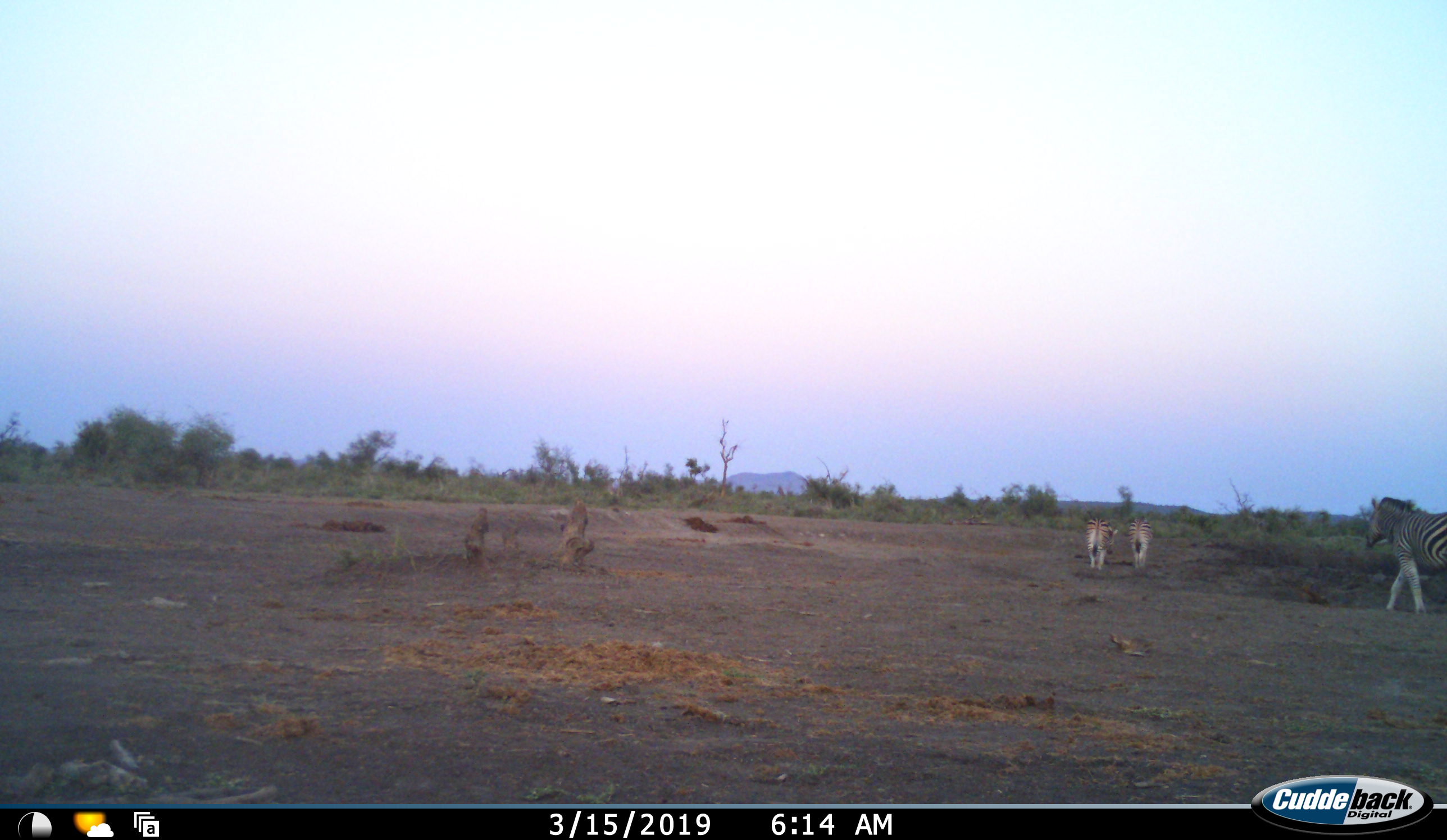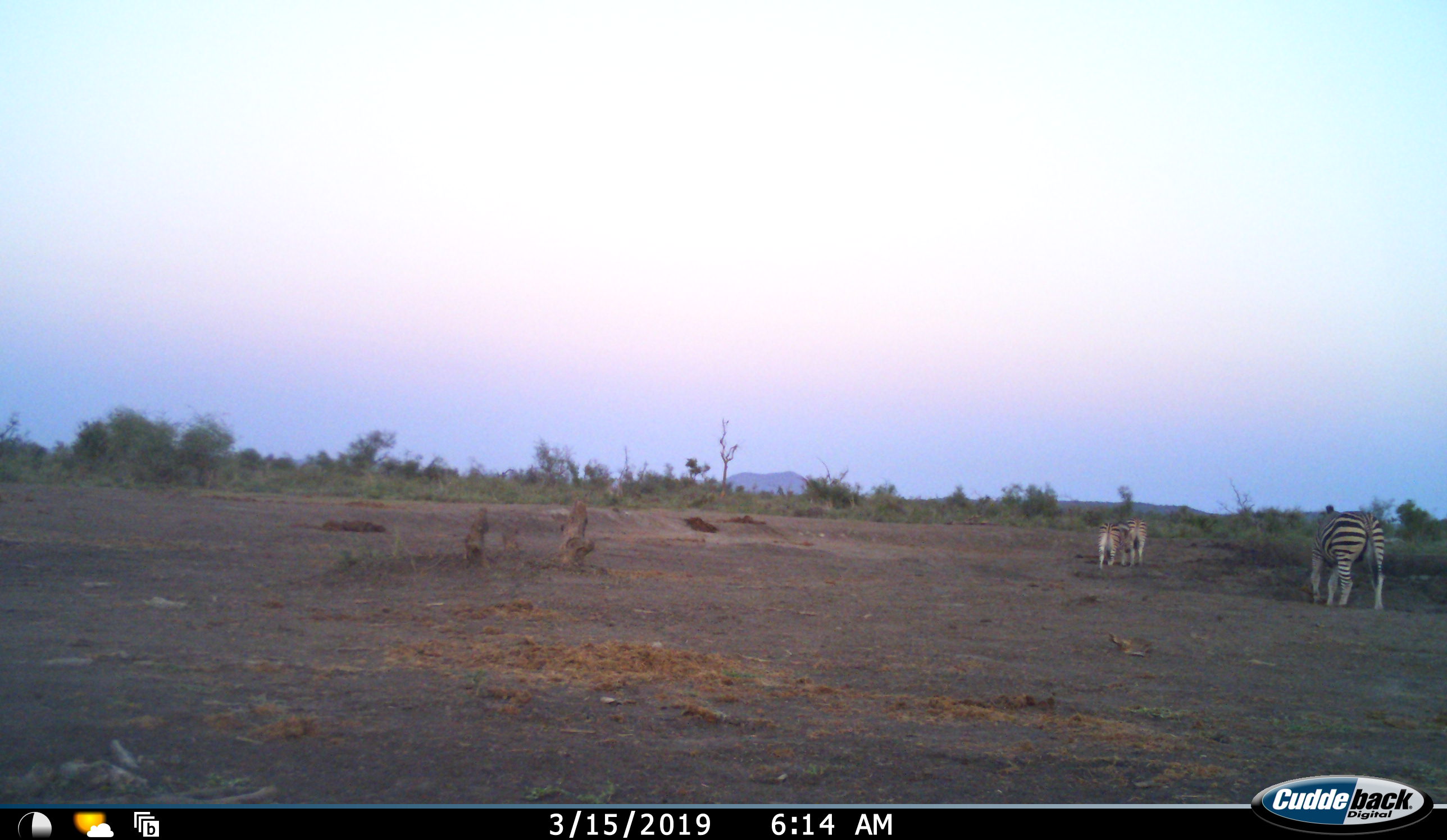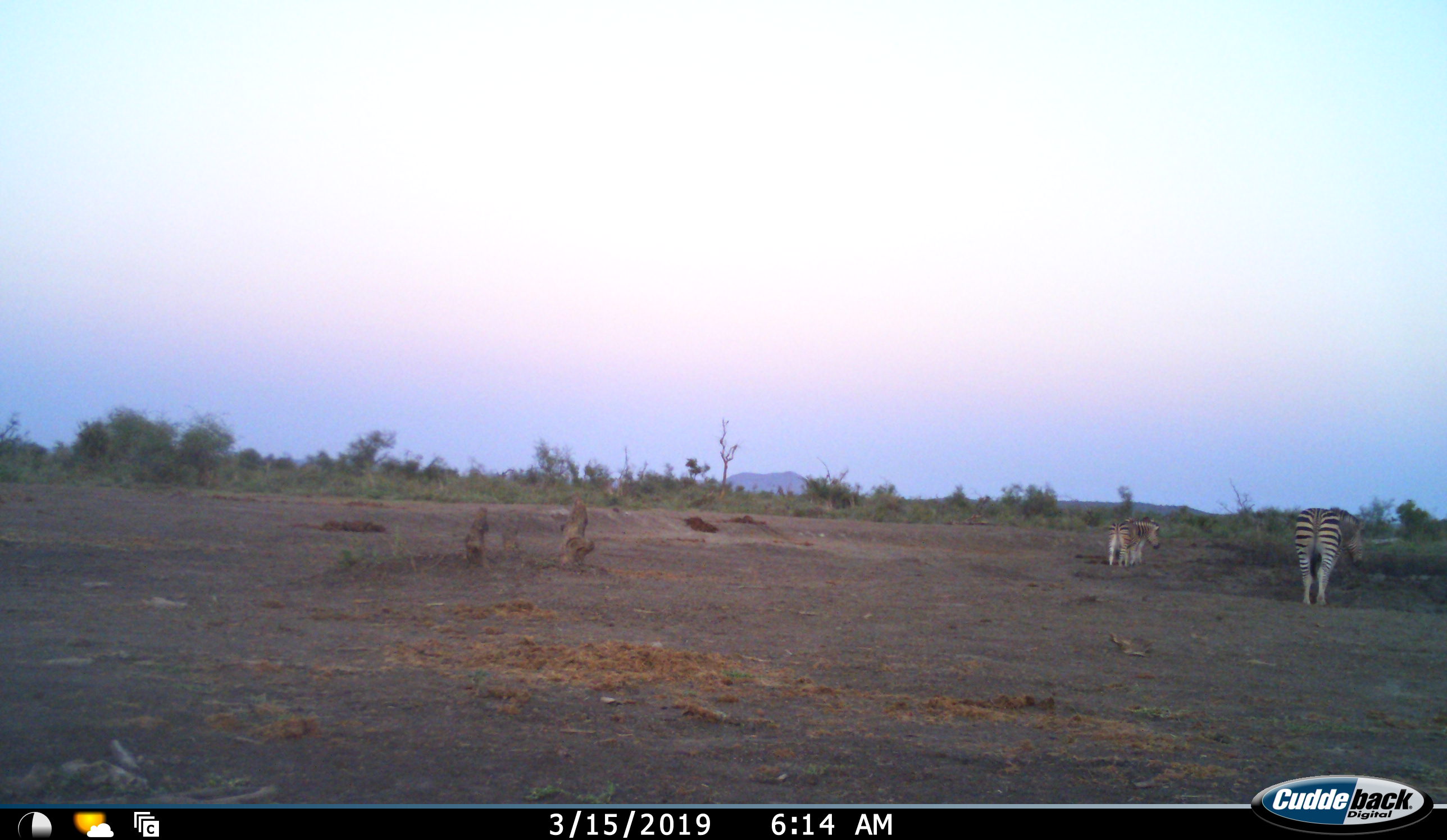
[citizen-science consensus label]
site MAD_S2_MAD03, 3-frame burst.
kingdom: Animalia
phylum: Chordata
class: Mammalia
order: Perissodactyla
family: Equidae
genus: Equus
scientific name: Equus quagga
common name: plains zebra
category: zebraplains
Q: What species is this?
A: Zebraplains (plains zebra) (Equus quagga).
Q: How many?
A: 3.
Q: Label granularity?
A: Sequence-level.